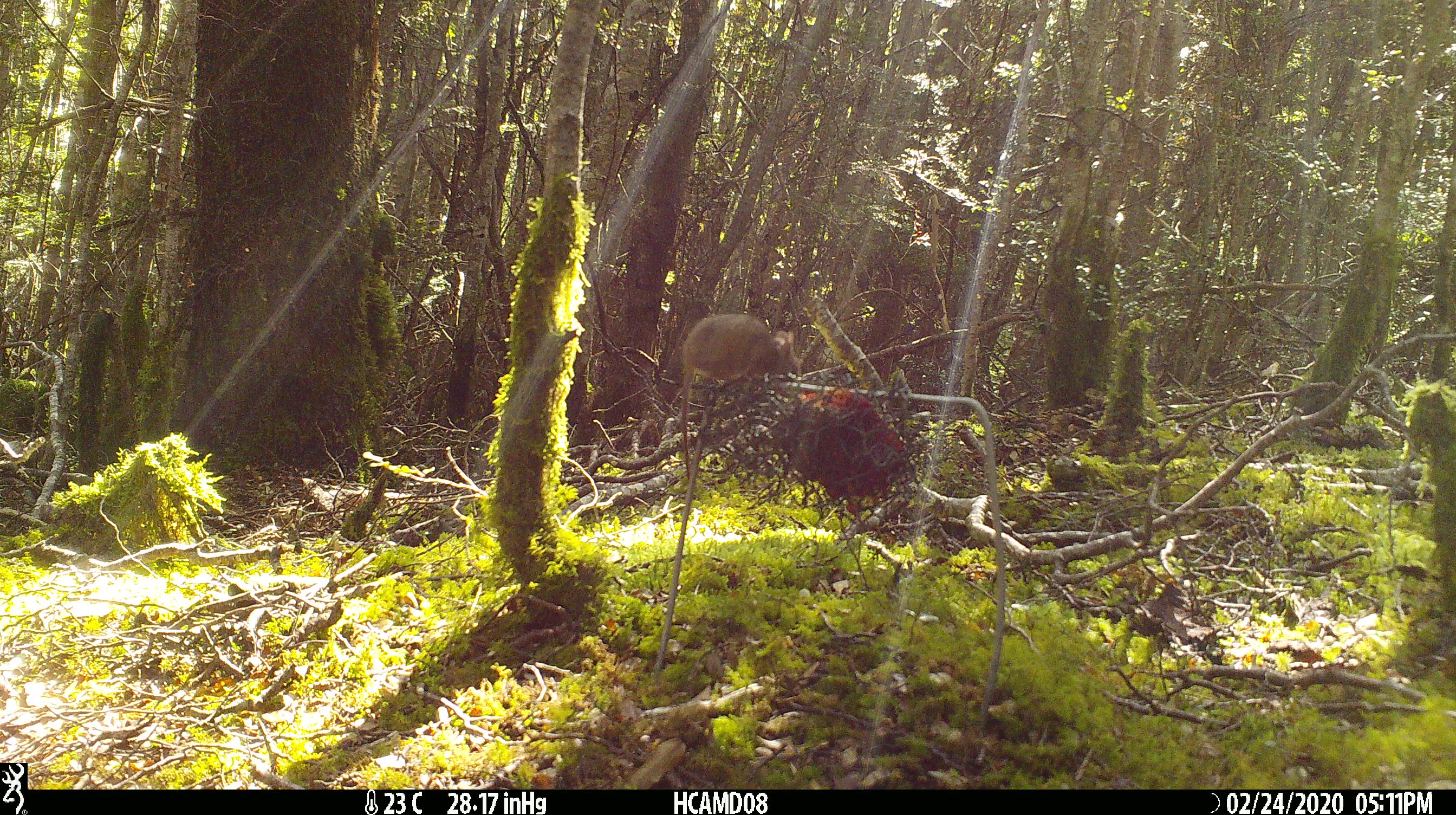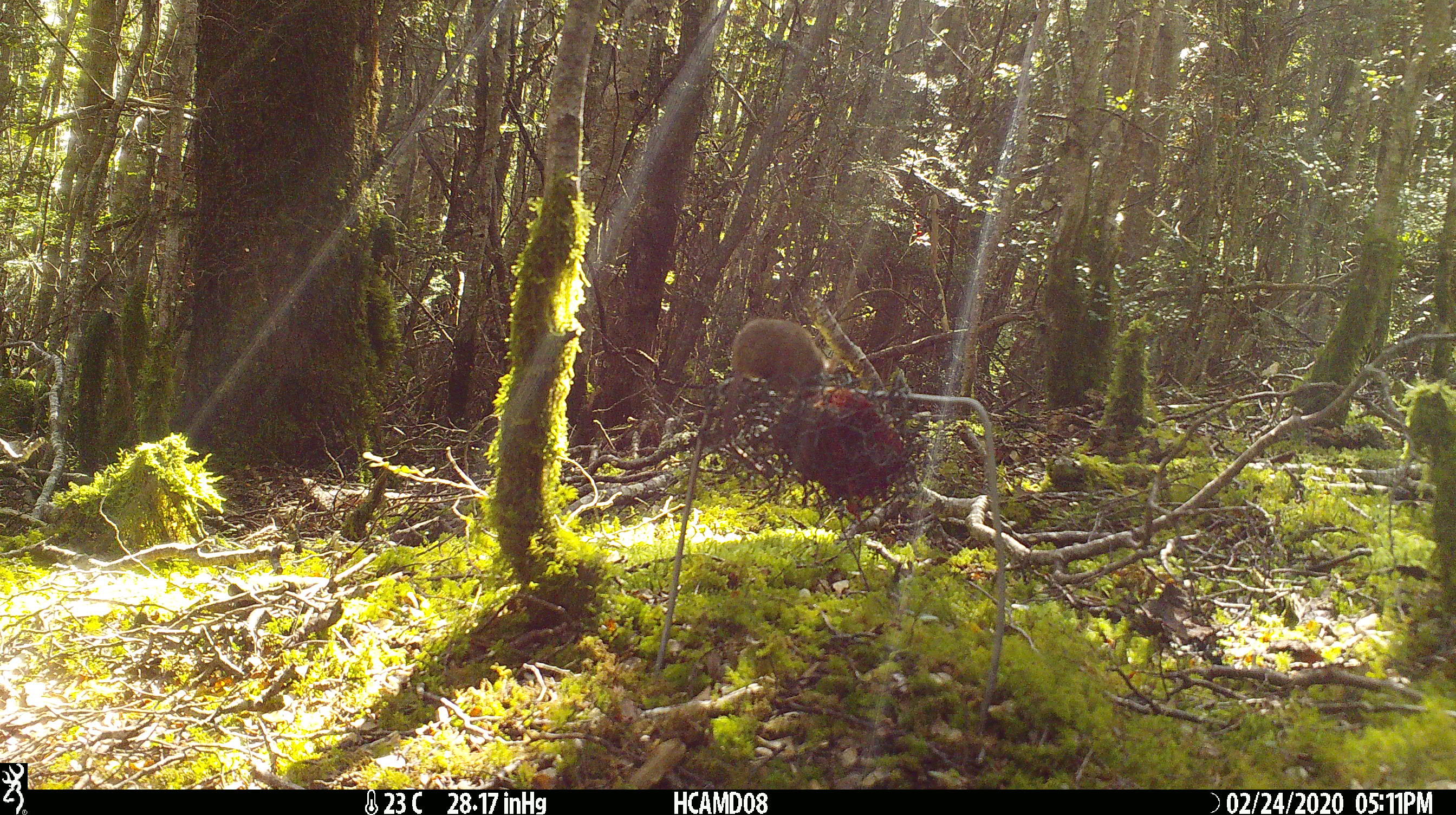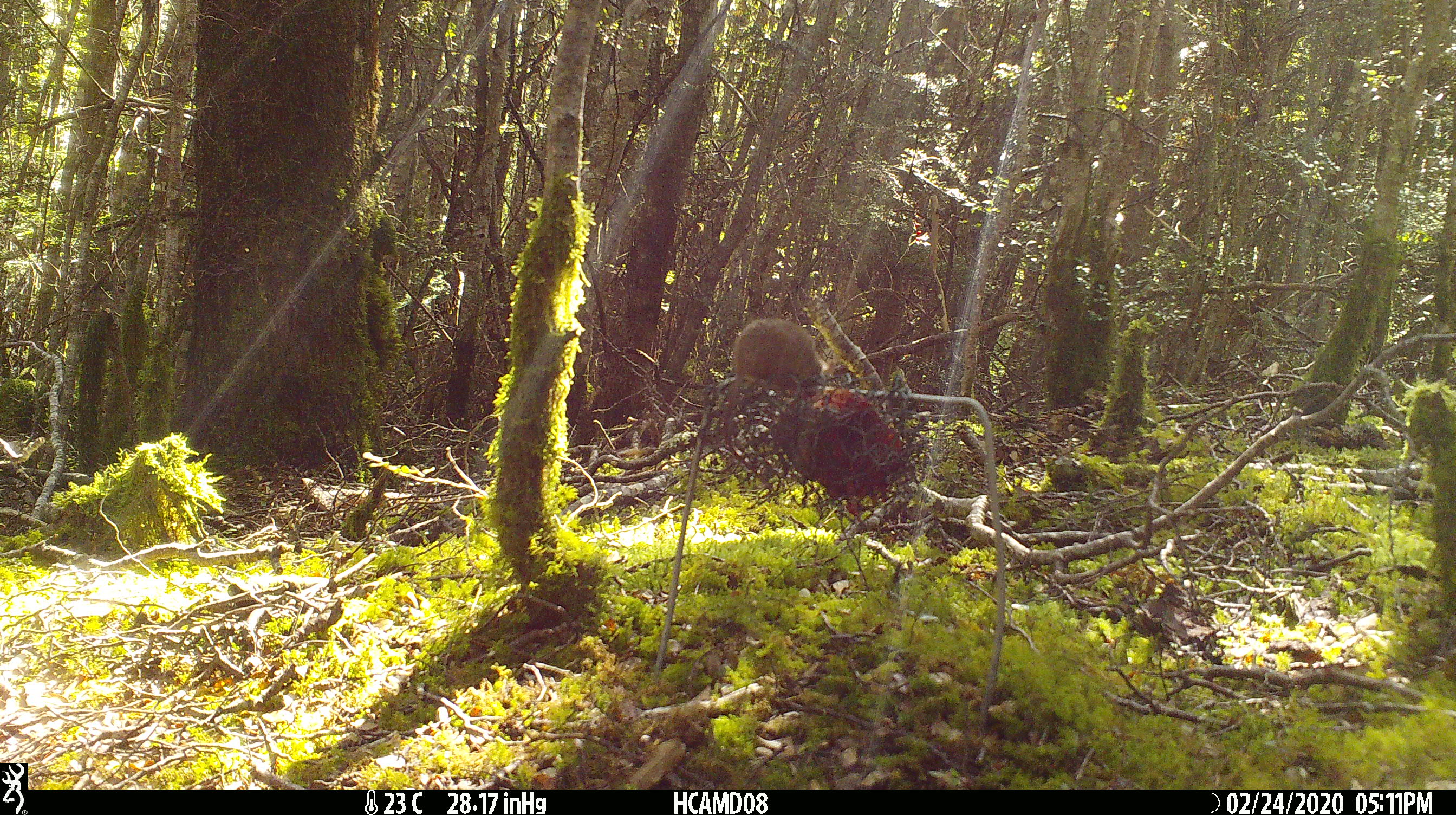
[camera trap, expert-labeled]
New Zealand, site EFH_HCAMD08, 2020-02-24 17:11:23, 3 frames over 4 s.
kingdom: Animalia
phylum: Chordata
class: Mammalia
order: Rodentia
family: Muridae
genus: Mus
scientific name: Mus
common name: mouse